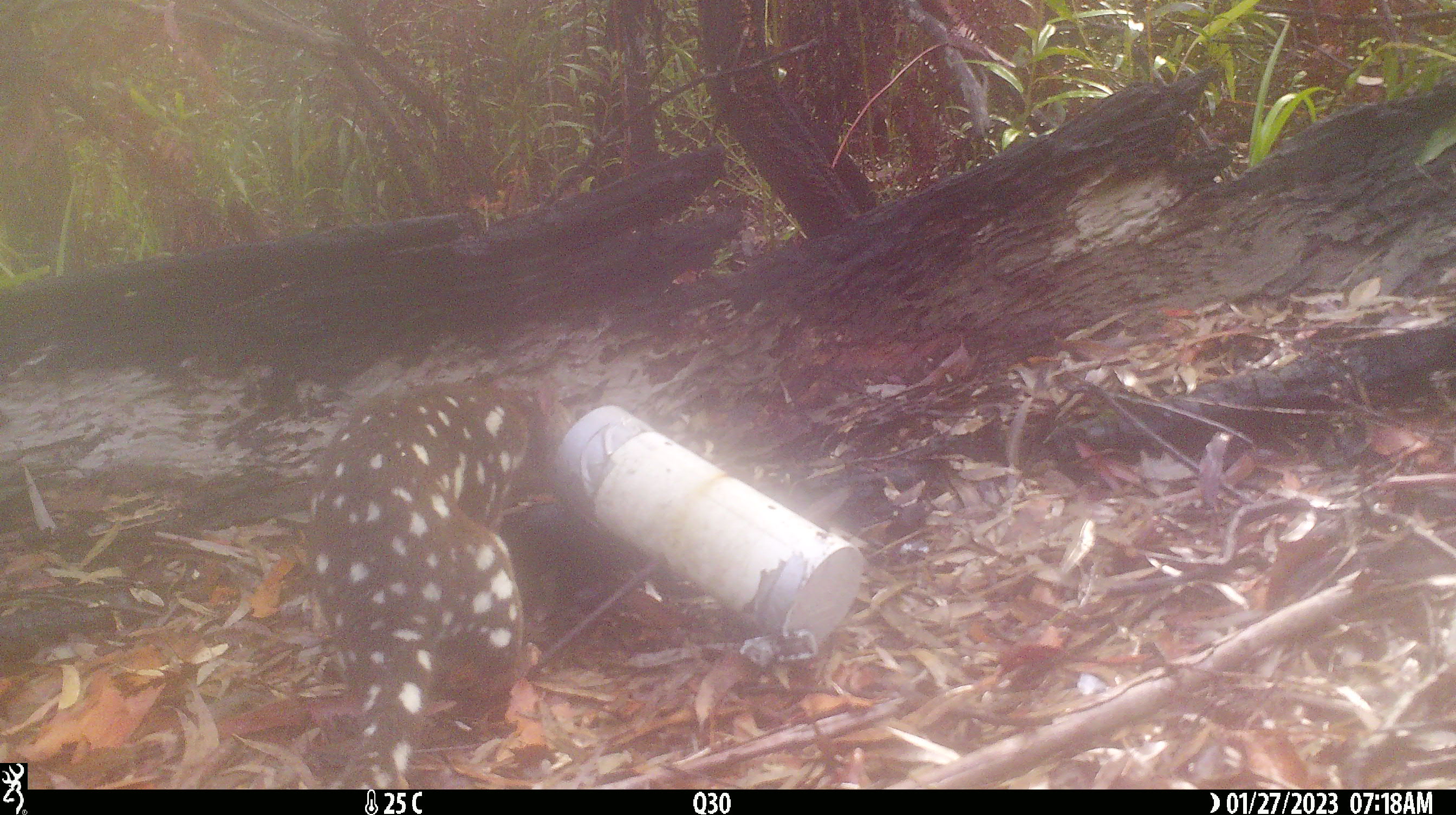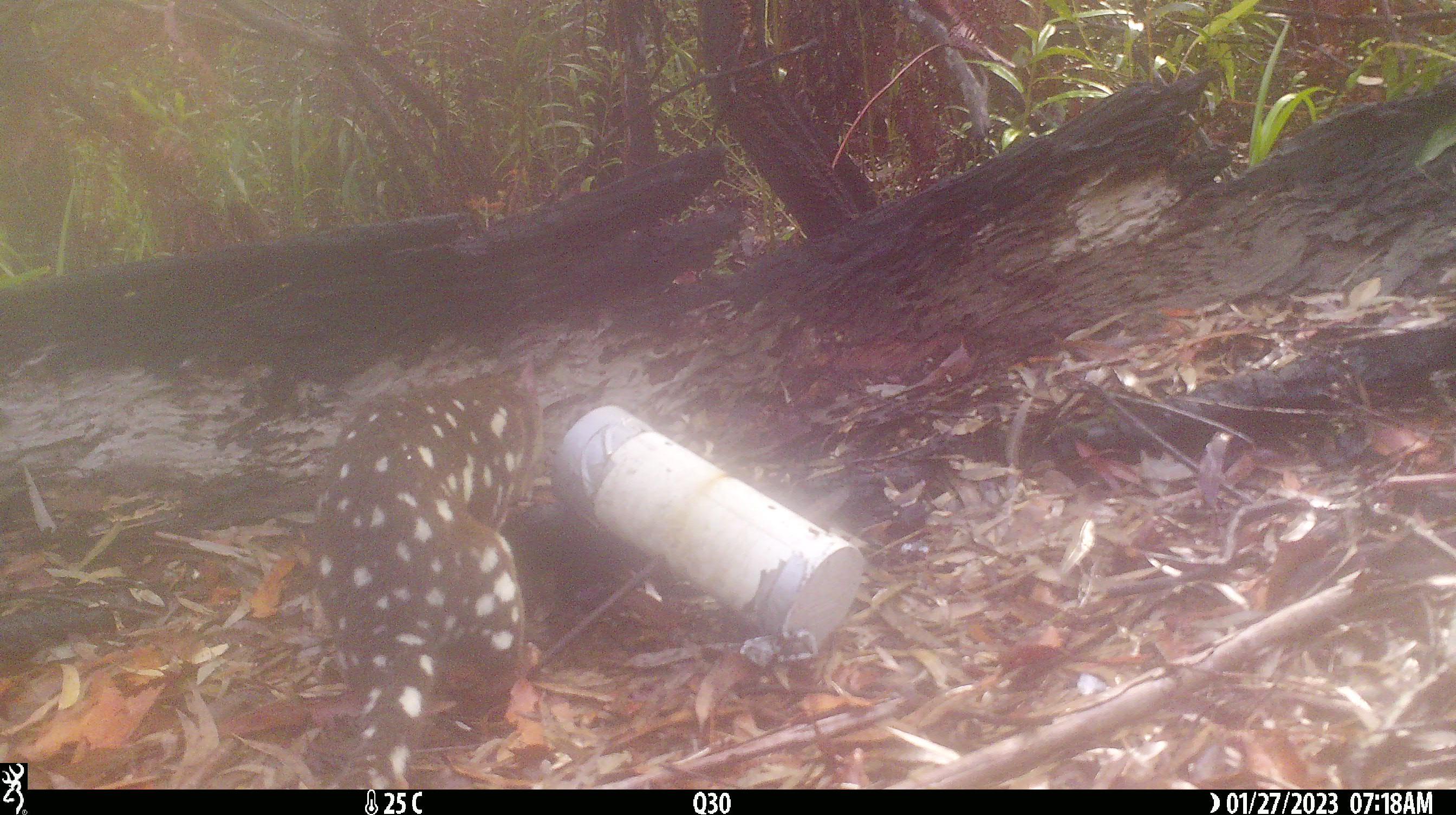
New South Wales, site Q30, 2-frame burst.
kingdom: Animalia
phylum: Chordata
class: Mammalia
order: Dasyuromorphia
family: Dasyuridae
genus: Dasyurus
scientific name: Dasyurus maculatus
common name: spotted-tailed quoll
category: quoll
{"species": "quoll (spotted-tailed quoll) (Dasyurus maculatus)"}